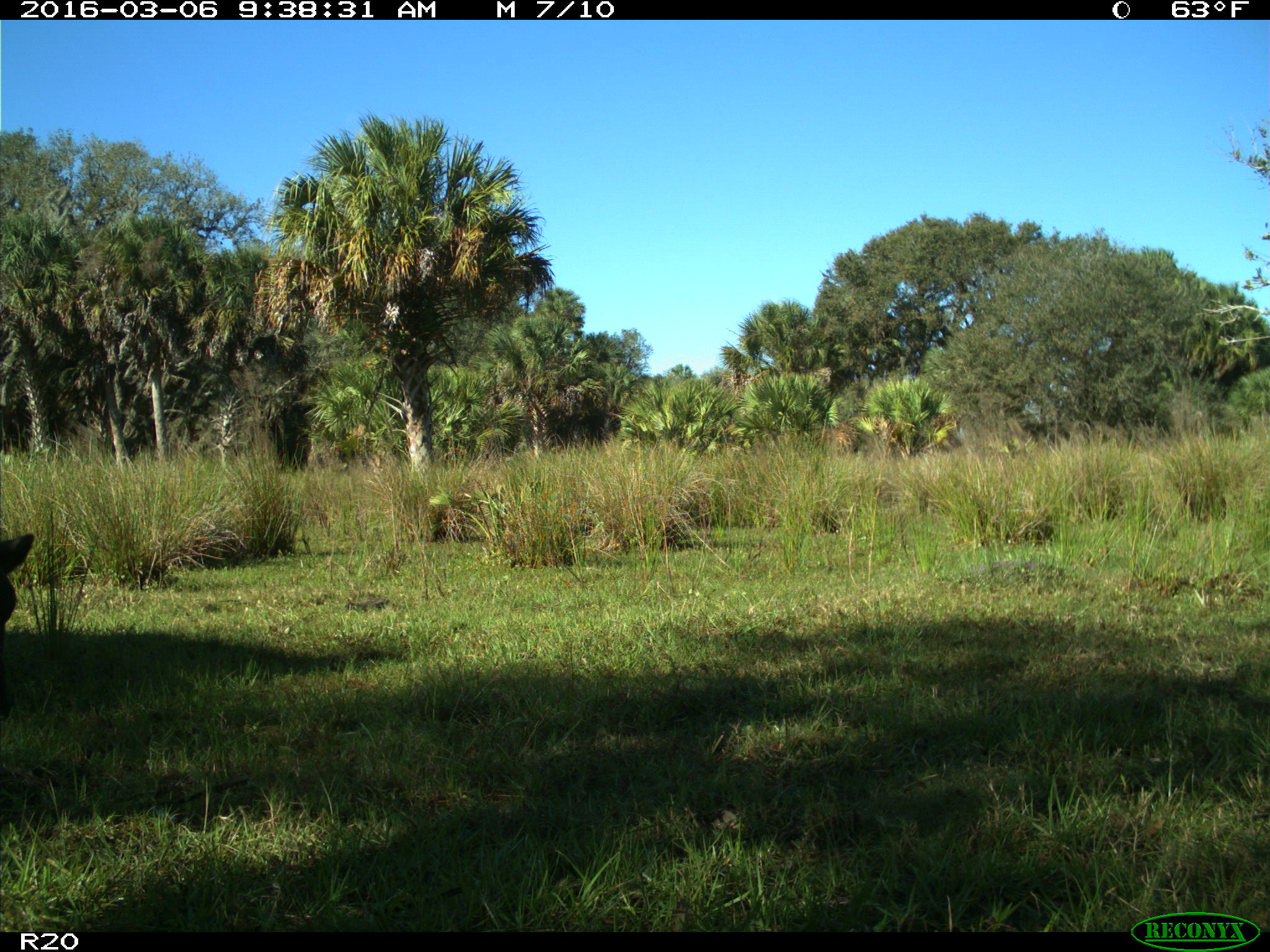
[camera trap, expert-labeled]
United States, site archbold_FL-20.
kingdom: Animalia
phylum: Chordata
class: Mammalia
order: Artiodactyla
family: Bovidae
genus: Bos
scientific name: Bos taurus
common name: domestic cow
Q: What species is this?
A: Bos taurus (domestic cow).